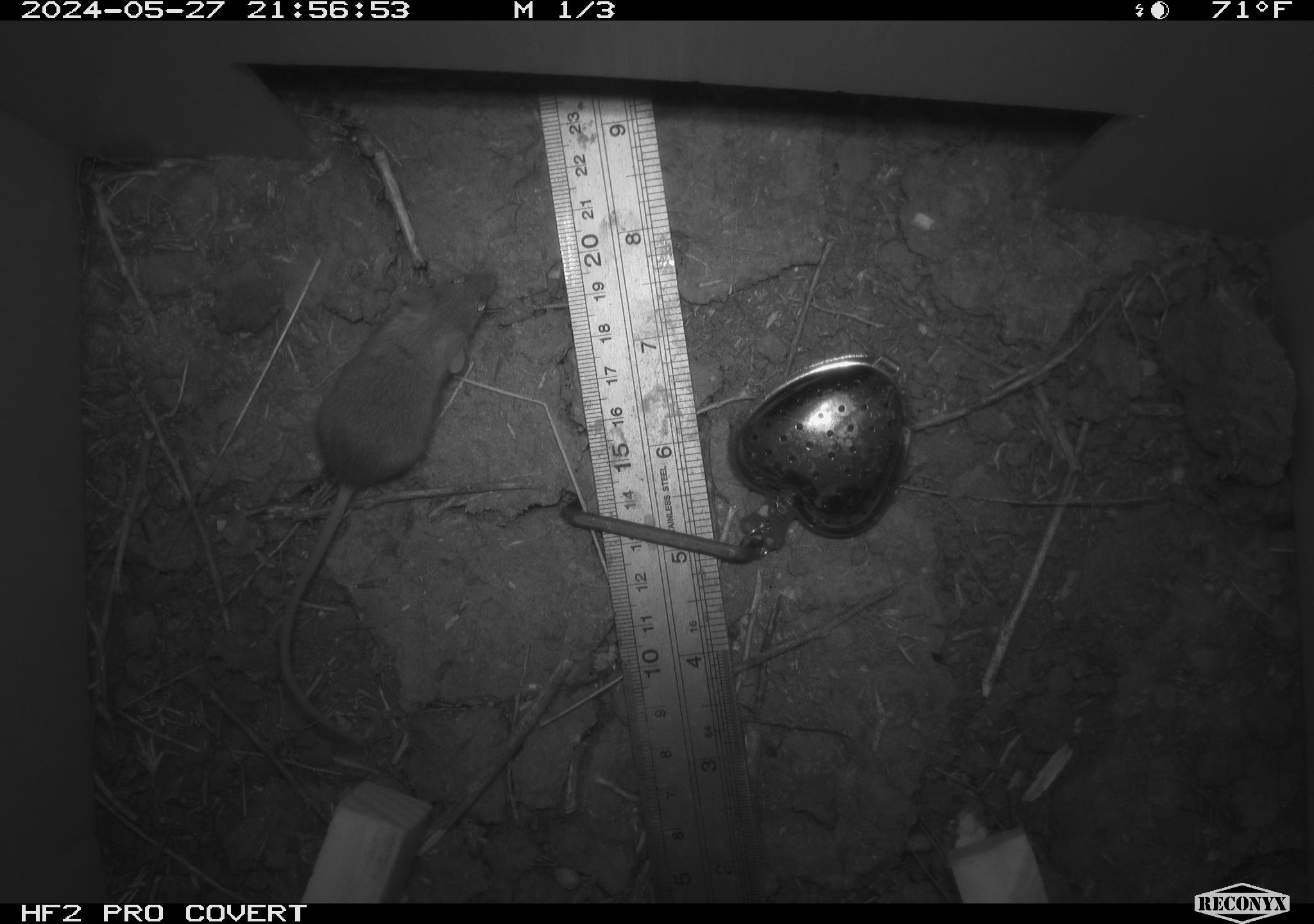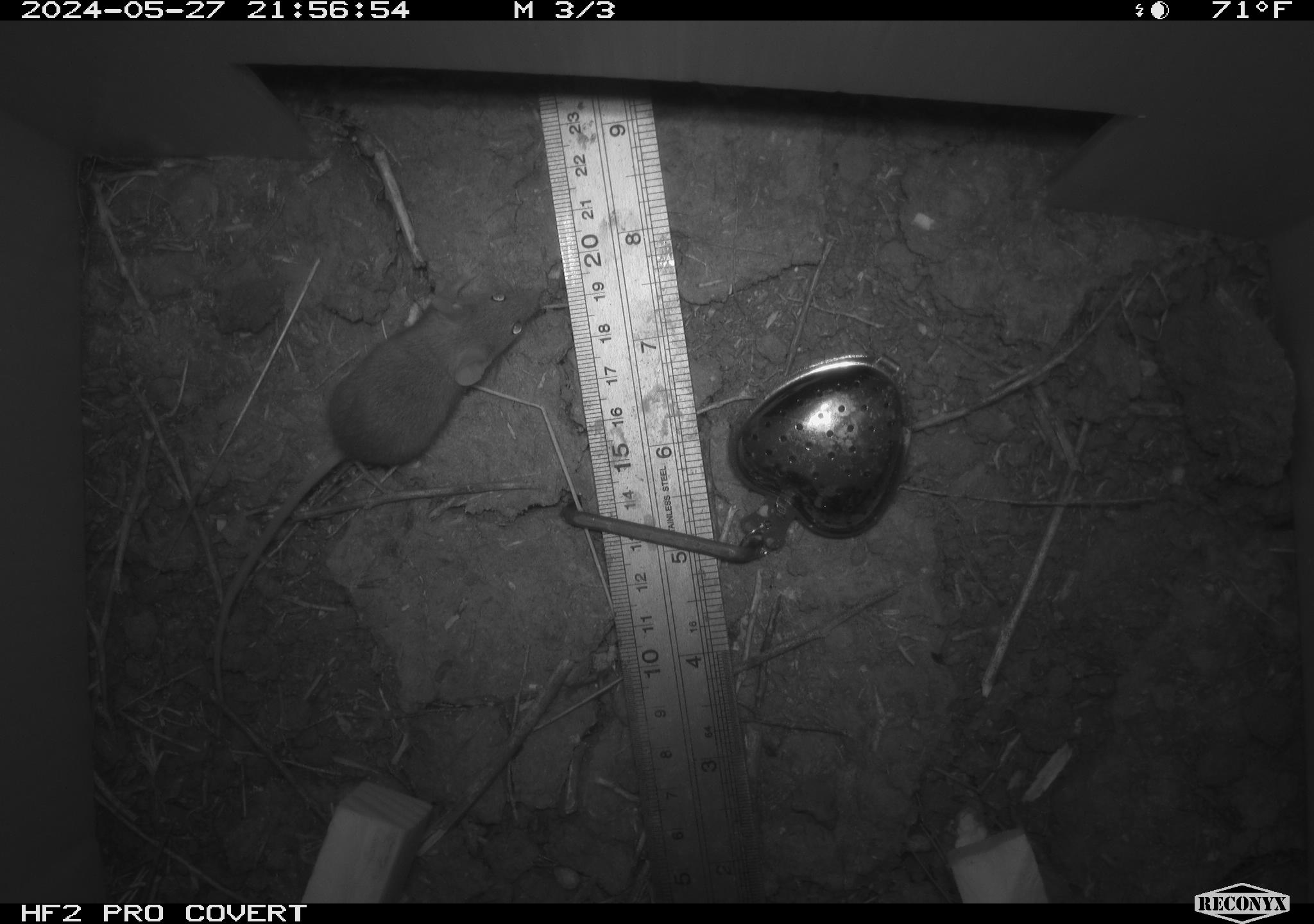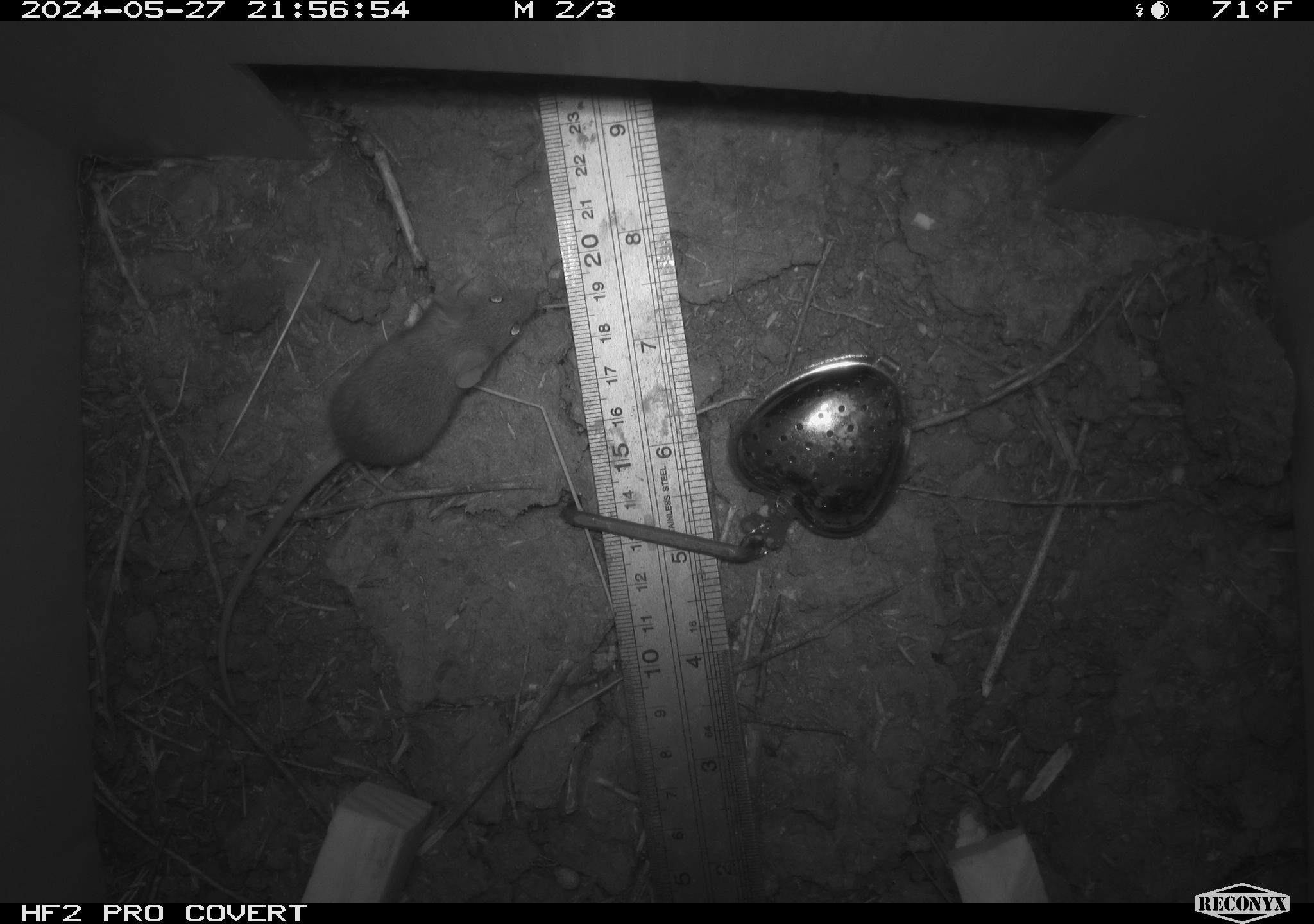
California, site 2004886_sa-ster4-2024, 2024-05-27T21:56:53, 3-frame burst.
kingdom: Animalia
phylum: Chordata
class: Mammalia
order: Rodentia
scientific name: Rodentia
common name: mouse species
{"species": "mouse species (Rodentia)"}